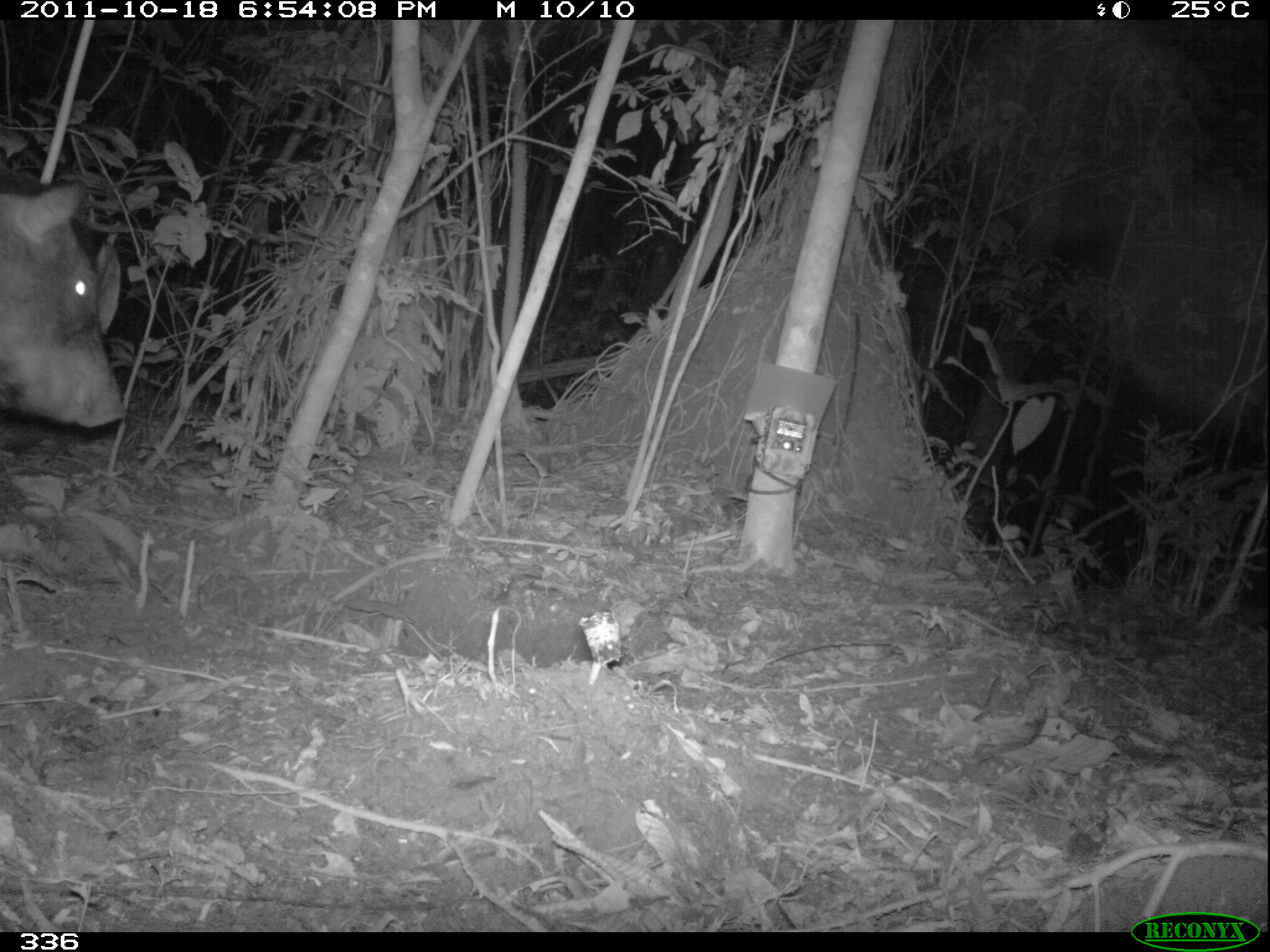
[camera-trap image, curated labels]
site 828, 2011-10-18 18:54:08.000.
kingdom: Animalia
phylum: Chordata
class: Mammalia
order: Artiodactyla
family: Tayassuidae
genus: Tayassu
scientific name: Tayassu pecari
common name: white-lipped peccary